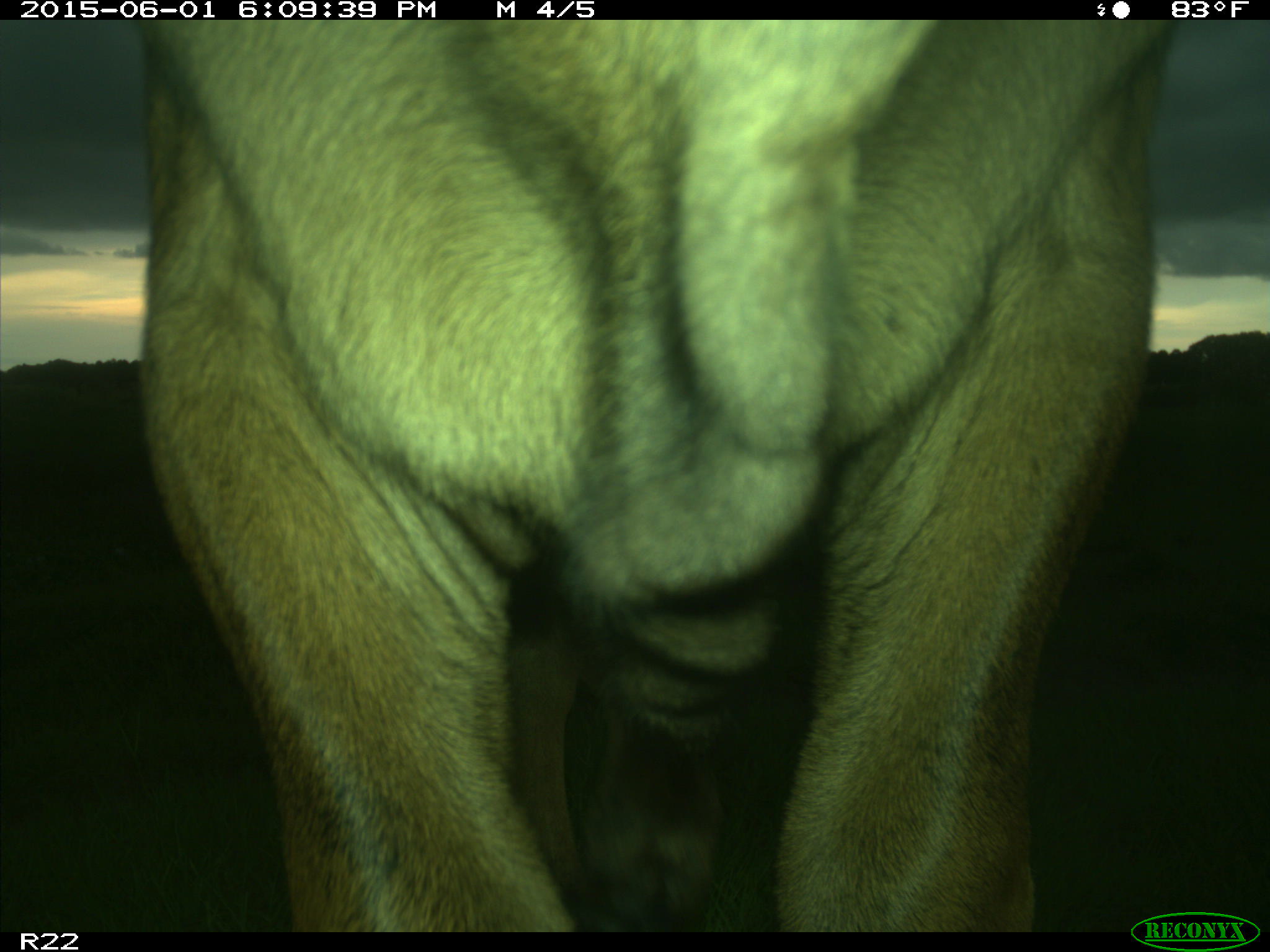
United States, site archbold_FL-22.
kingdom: Animalia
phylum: Chordata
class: Mammalia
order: Artiodactyla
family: Bovidae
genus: Bos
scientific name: Bos taurus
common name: domestic cow